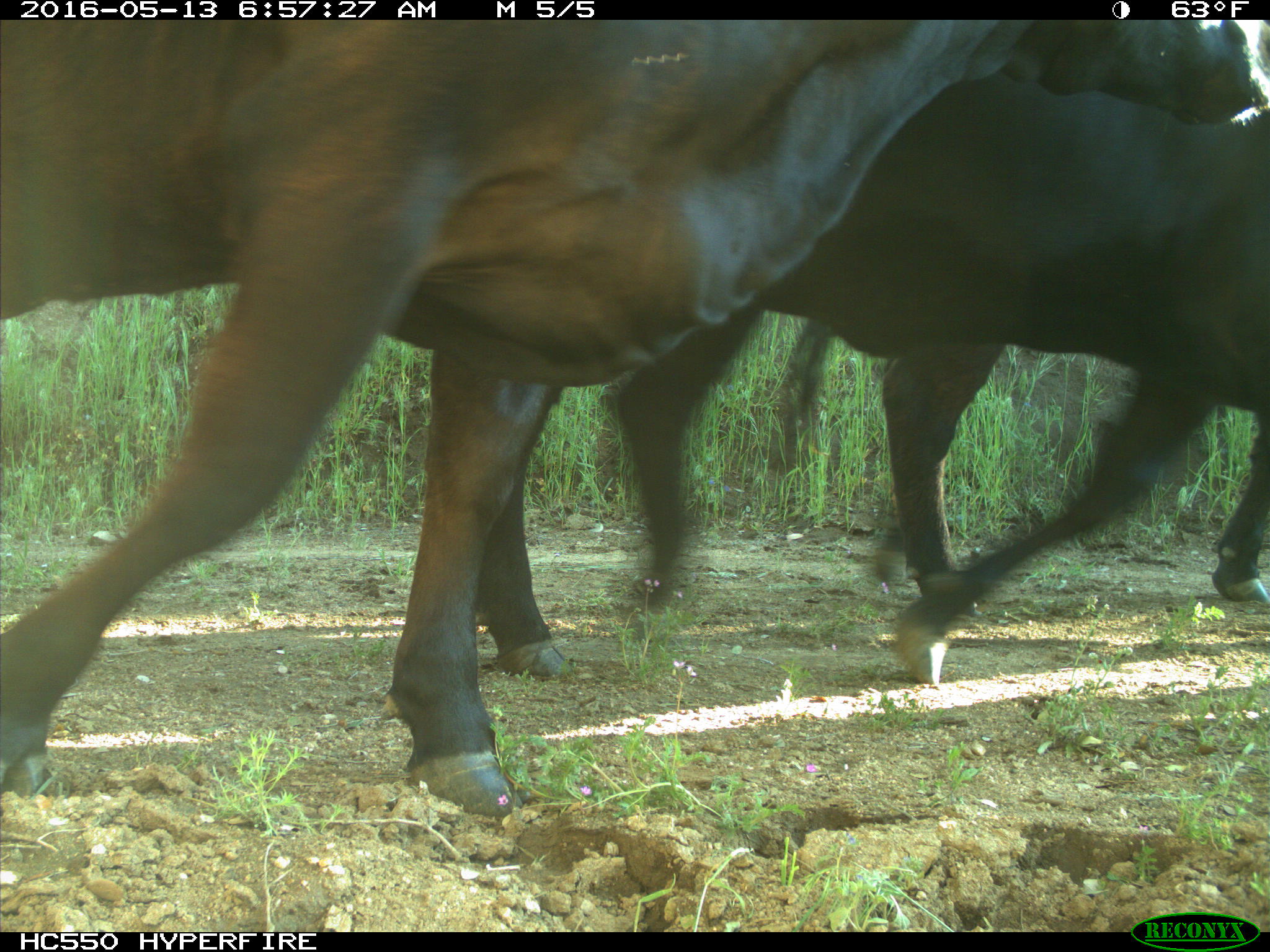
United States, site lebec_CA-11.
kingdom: Animalia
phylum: Chordata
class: Mammalia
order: Artiodactyla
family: Bovidae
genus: Bos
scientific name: Bos taurus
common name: domestic cow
Bos taurus (domestic cow).